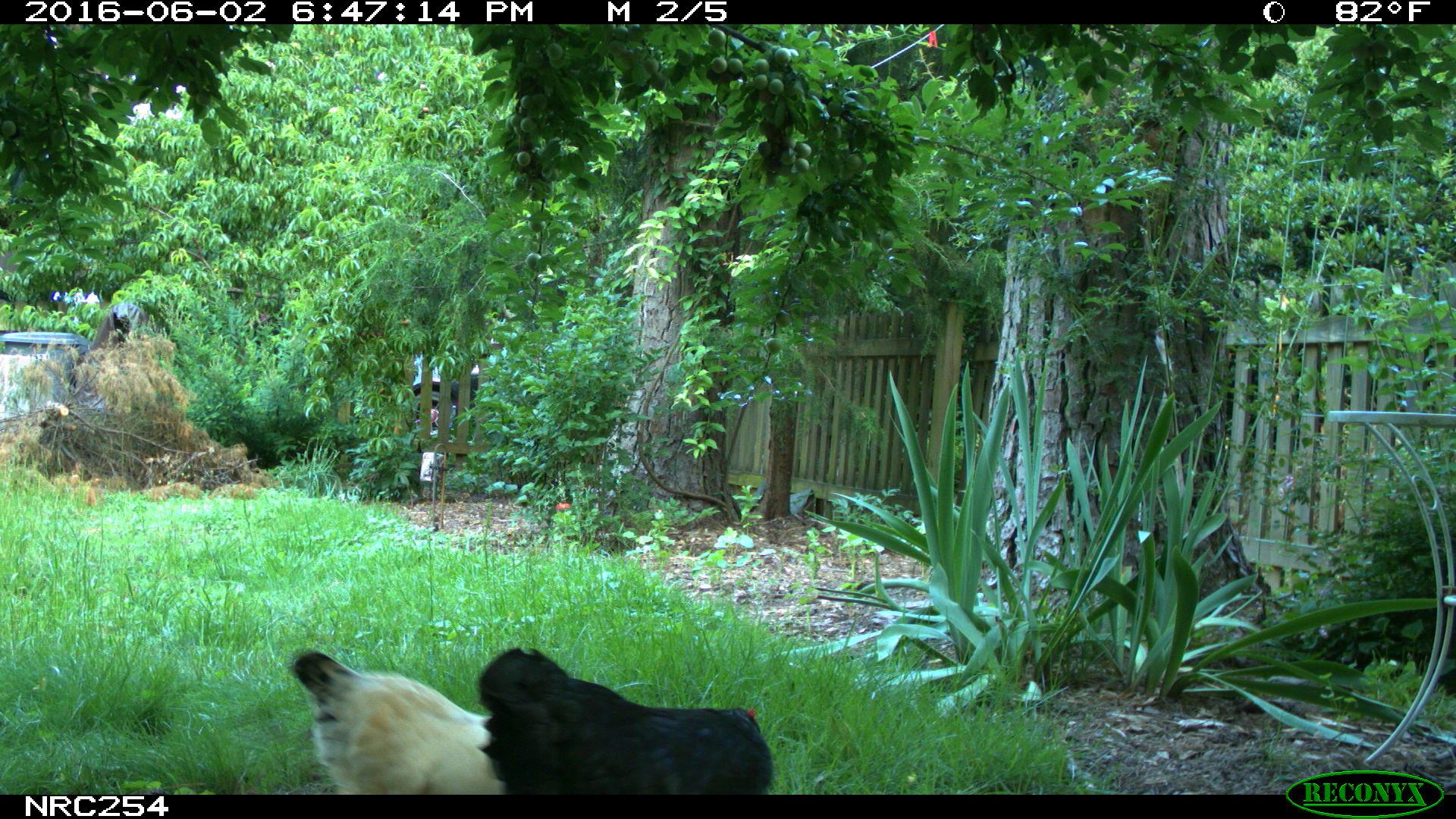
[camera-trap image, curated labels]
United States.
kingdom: Animalia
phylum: Chordata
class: Aves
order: Galliformes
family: Phasianidae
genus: Gallus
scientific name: Gallus gallus domesticus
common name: domestic chicken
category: Chicken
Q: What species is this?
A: Chicken (domestic chicken) (Gallus gallus domesticus).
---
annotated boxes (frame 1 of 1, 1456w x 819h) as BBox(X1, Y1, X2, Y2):
Chicken: BBox(477, 652, 774, 798); BBox(277, 647, 511, 791)